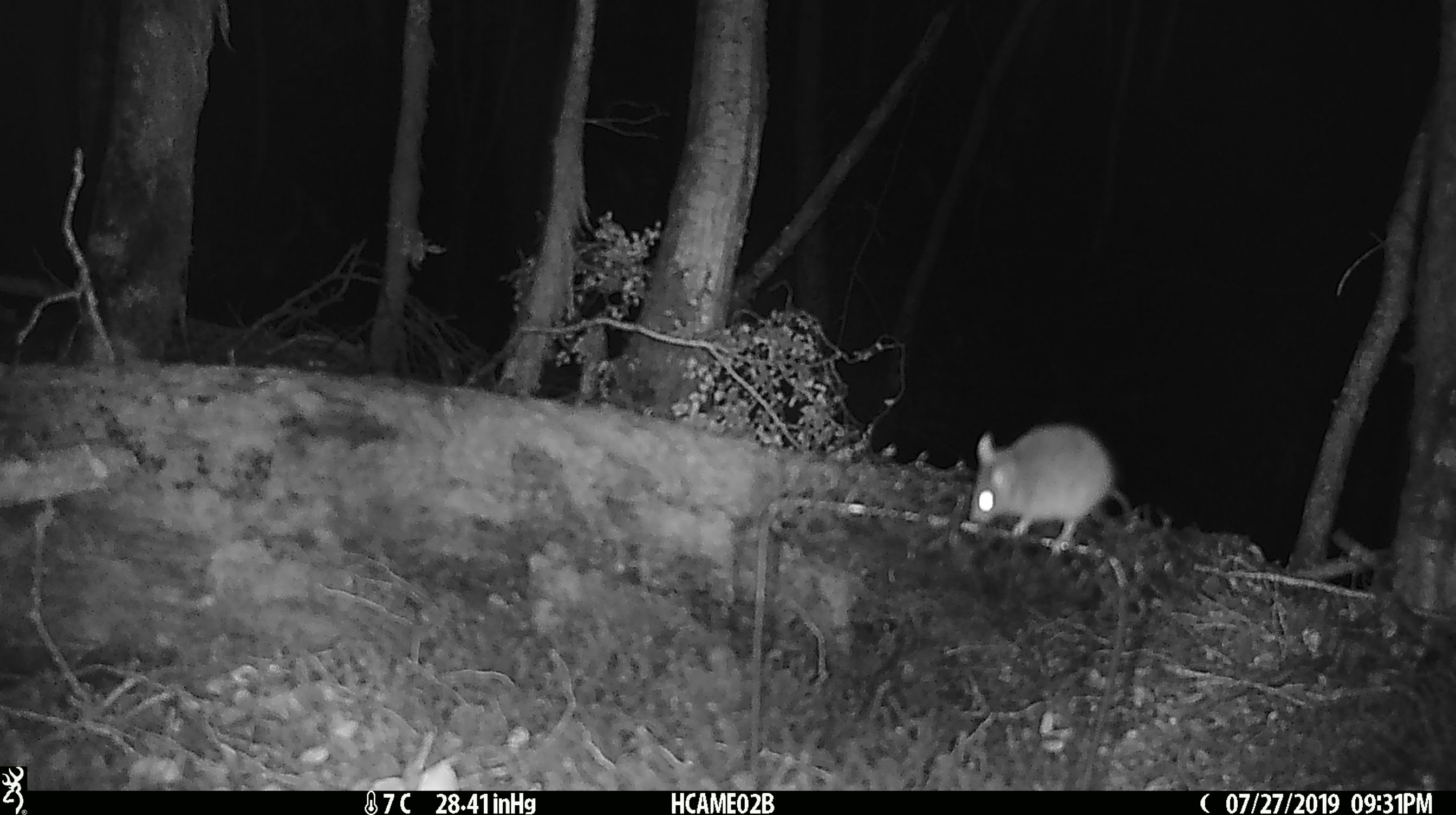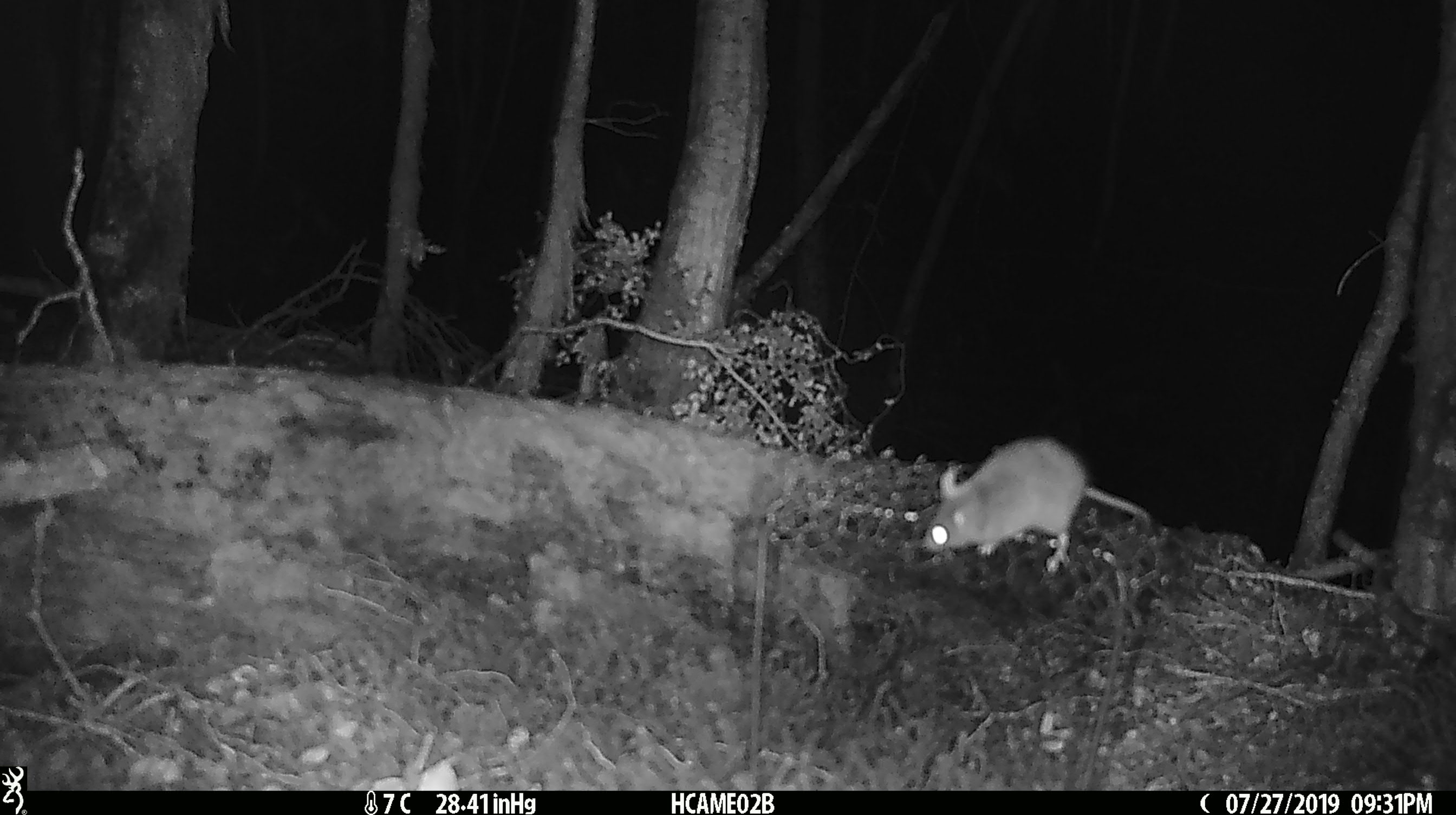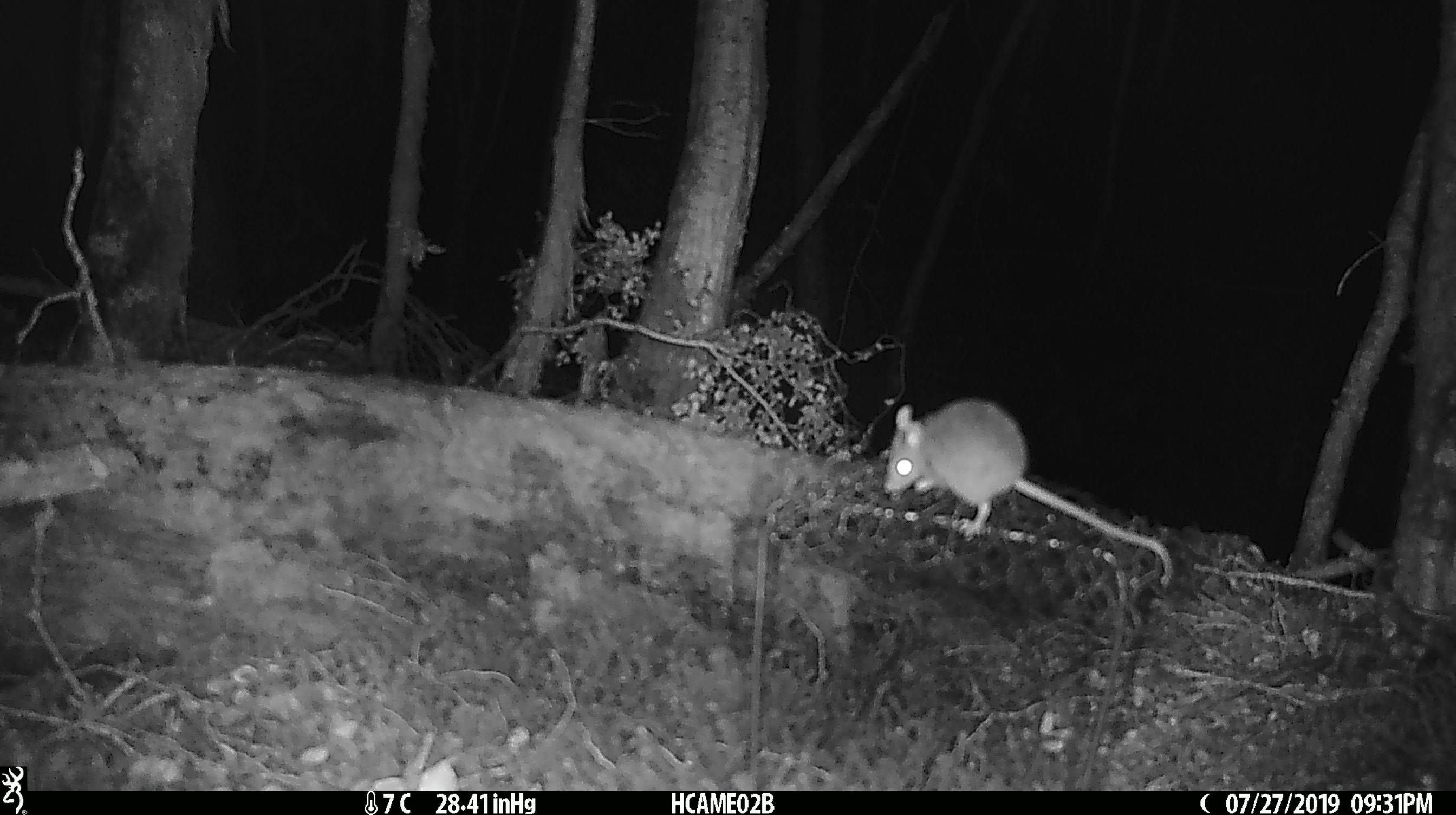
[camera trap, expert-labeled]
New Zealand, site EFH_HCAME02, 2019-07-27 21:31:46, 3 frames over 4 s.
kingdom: Animalia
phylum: Chordata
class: Mammalia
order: Rodentia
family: Muridae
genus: Mus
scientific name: Mus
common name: mouse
Mouse (Mus).